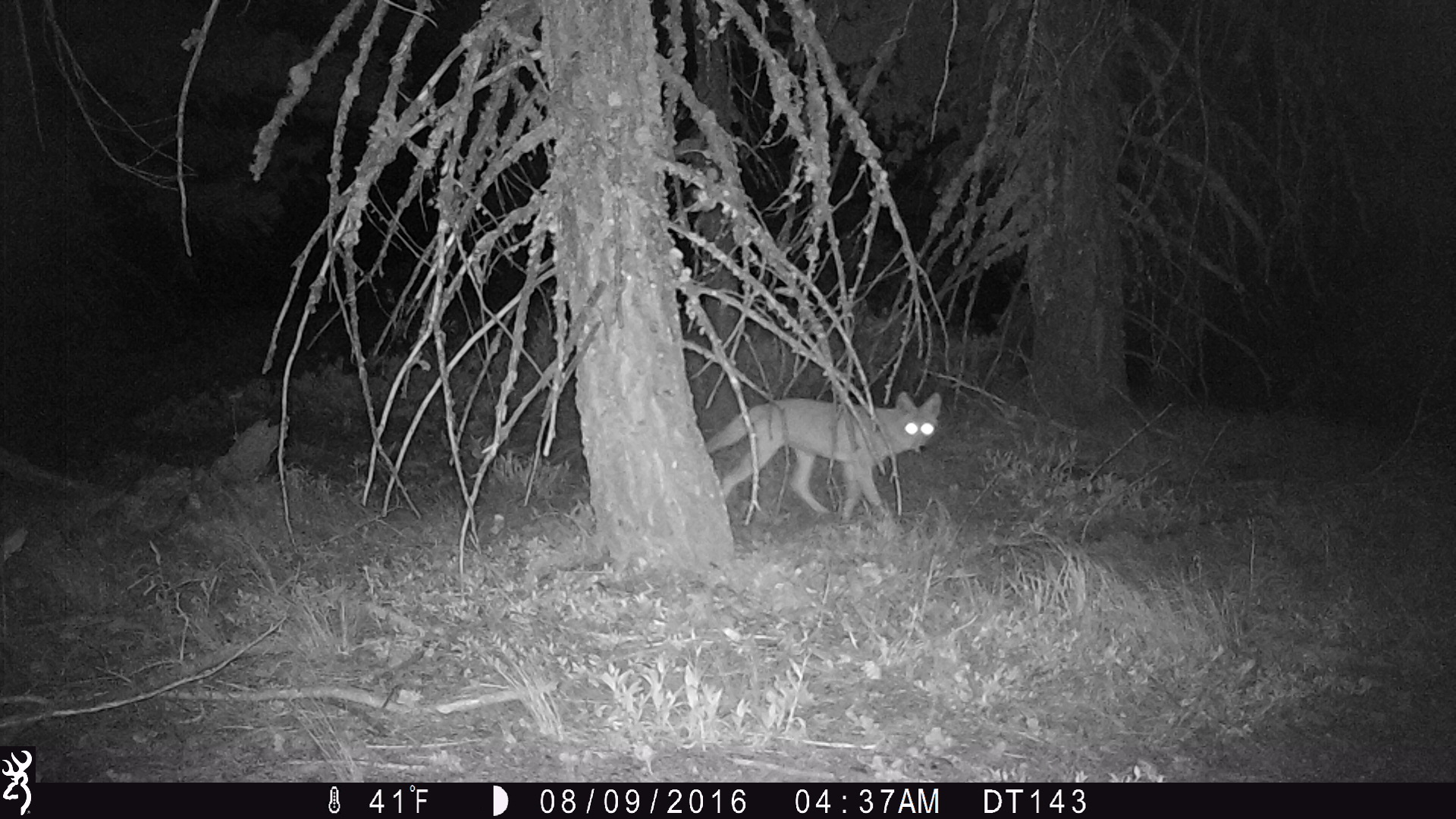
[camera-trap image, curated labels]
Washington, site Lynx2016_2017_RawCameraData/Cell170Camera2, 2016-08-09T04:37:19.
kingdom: Animalia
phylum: Chordata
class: Mammalia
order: Carnivora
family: Canidae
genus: Canis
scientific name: Canis latrans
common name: coyote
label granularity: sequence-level